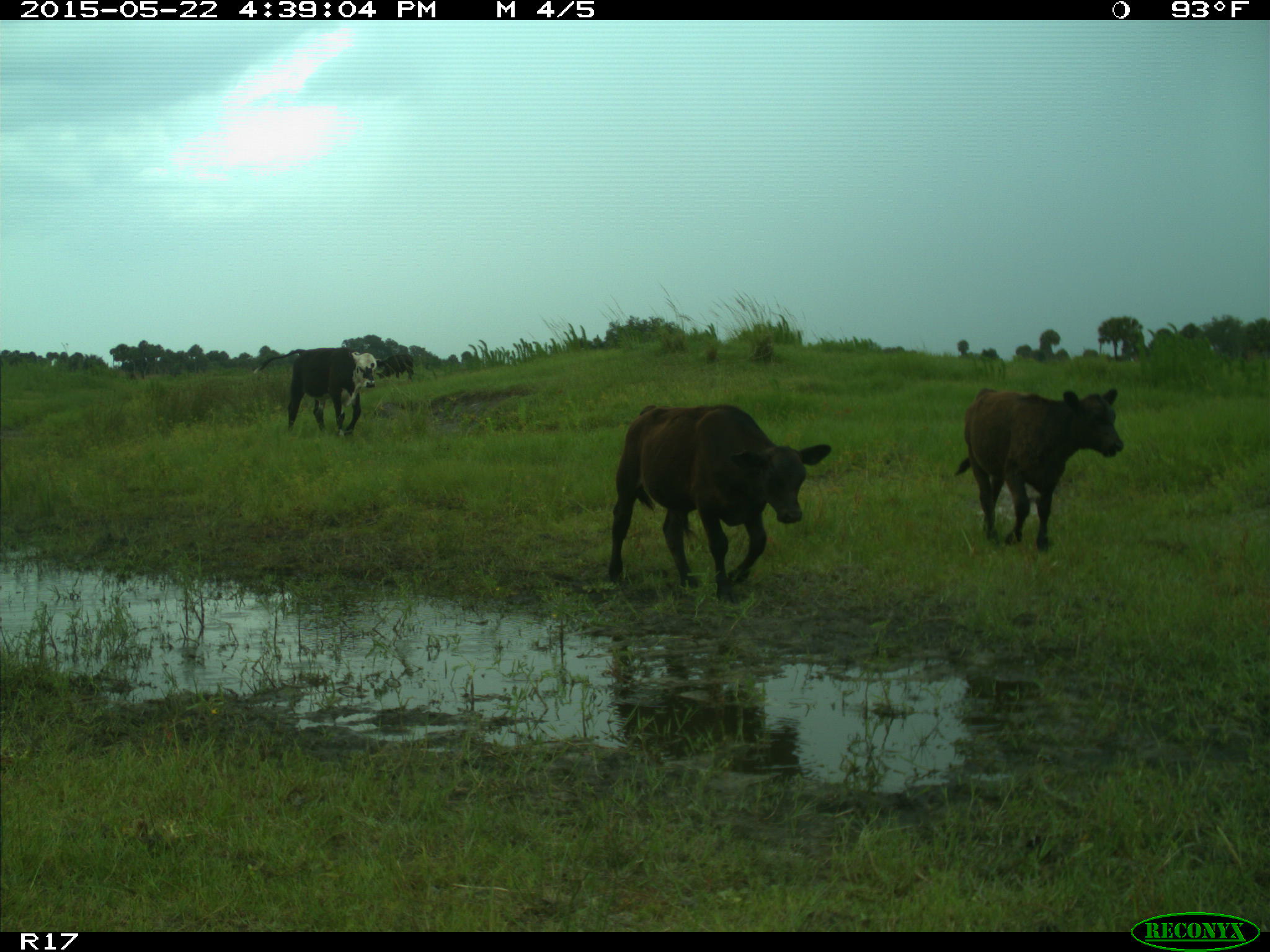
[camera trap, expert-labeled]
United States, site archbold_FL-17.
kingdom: Animalia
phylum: Chordata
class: Mammalia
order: Artiodactyla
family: Bovidae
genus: Bos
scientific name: Bos taurus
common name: domestic cow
Bos taurus (domestic cow).